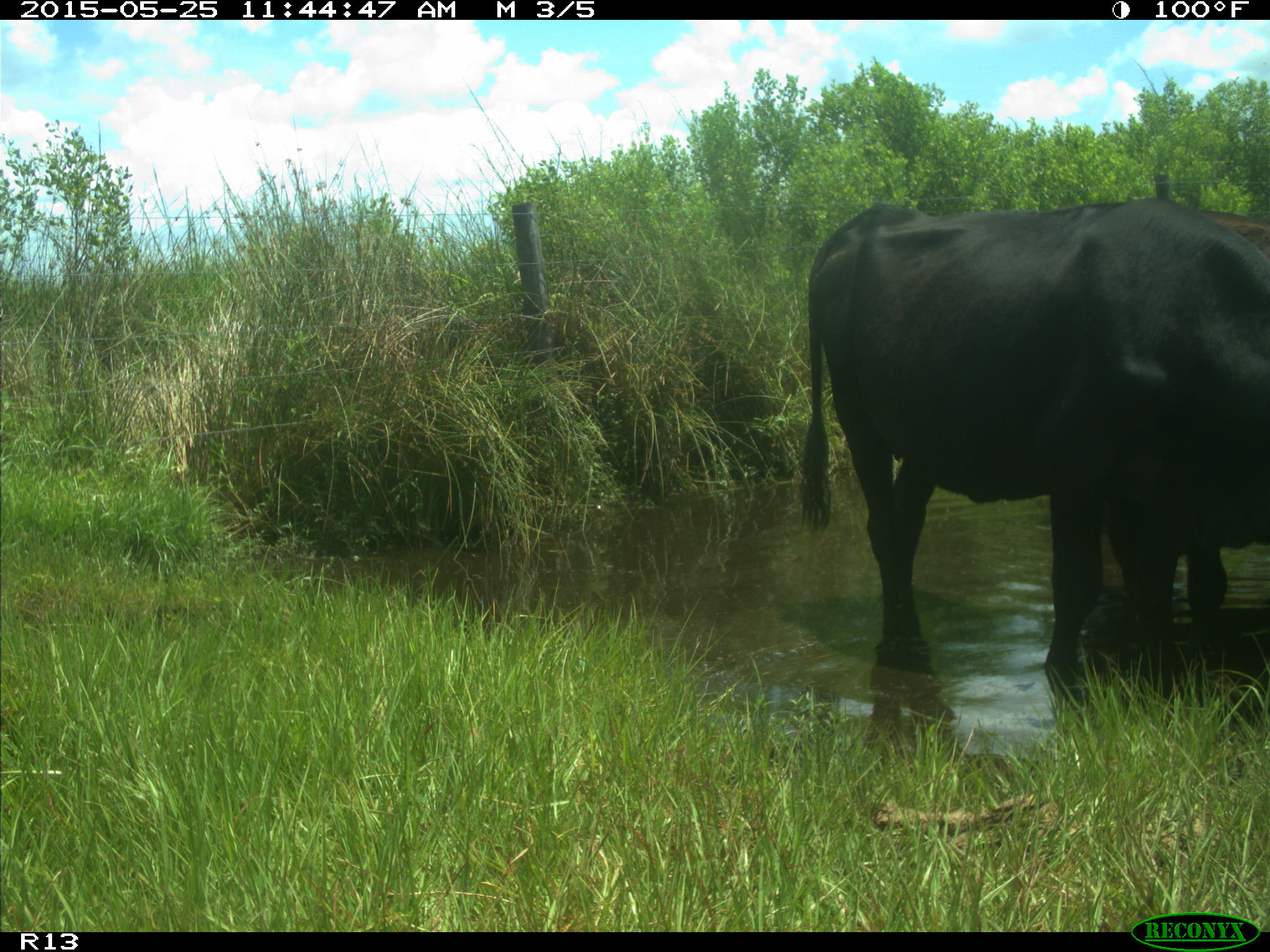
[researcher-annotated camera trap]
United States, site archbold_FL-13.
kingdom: Animalia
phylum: Chordata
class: Mammalia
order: Artiodactyla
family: Bovidae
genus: Bos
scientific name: Bos taurus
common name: domestic cow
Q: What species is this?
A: Bos taurus (domestic cow).